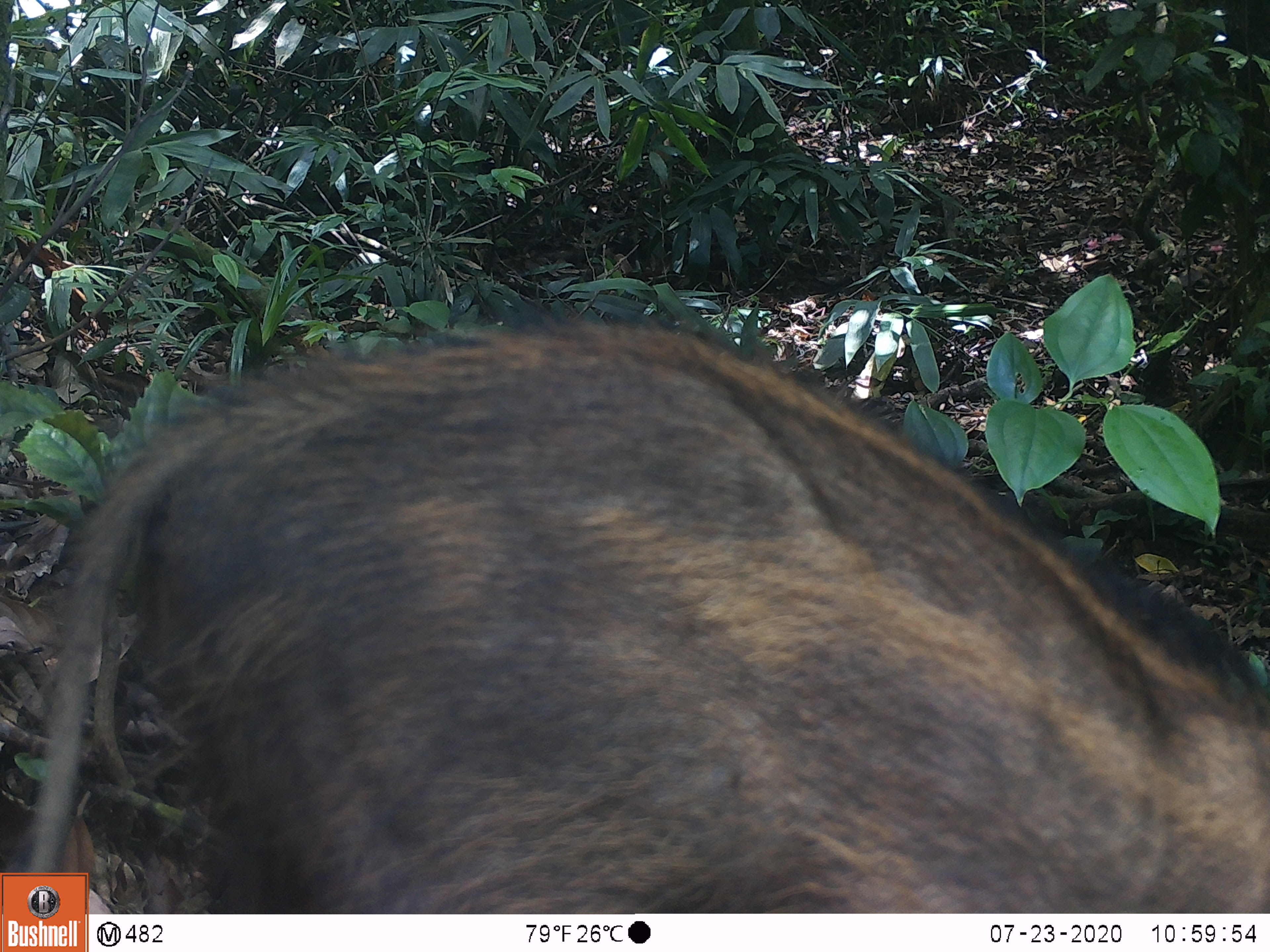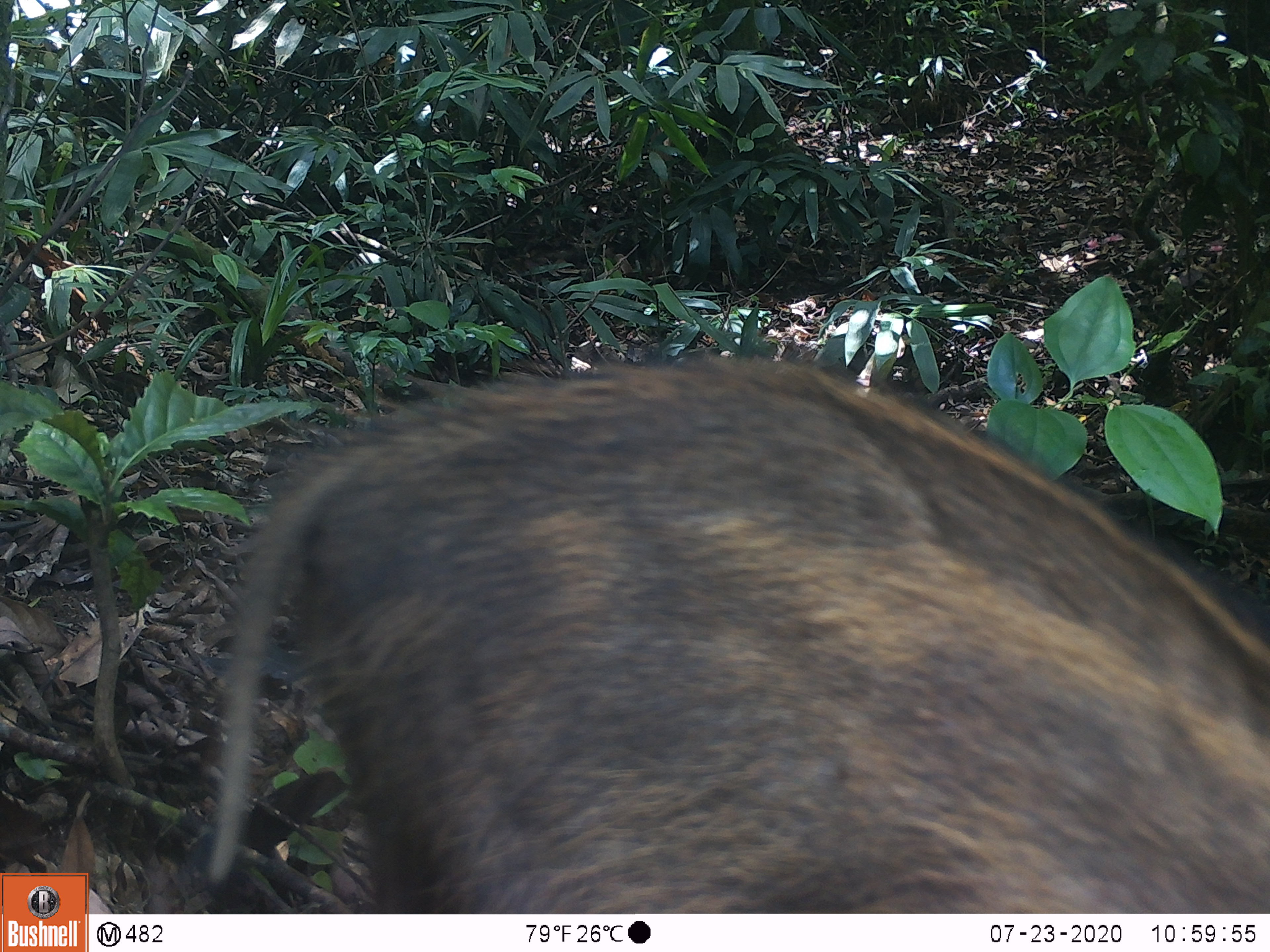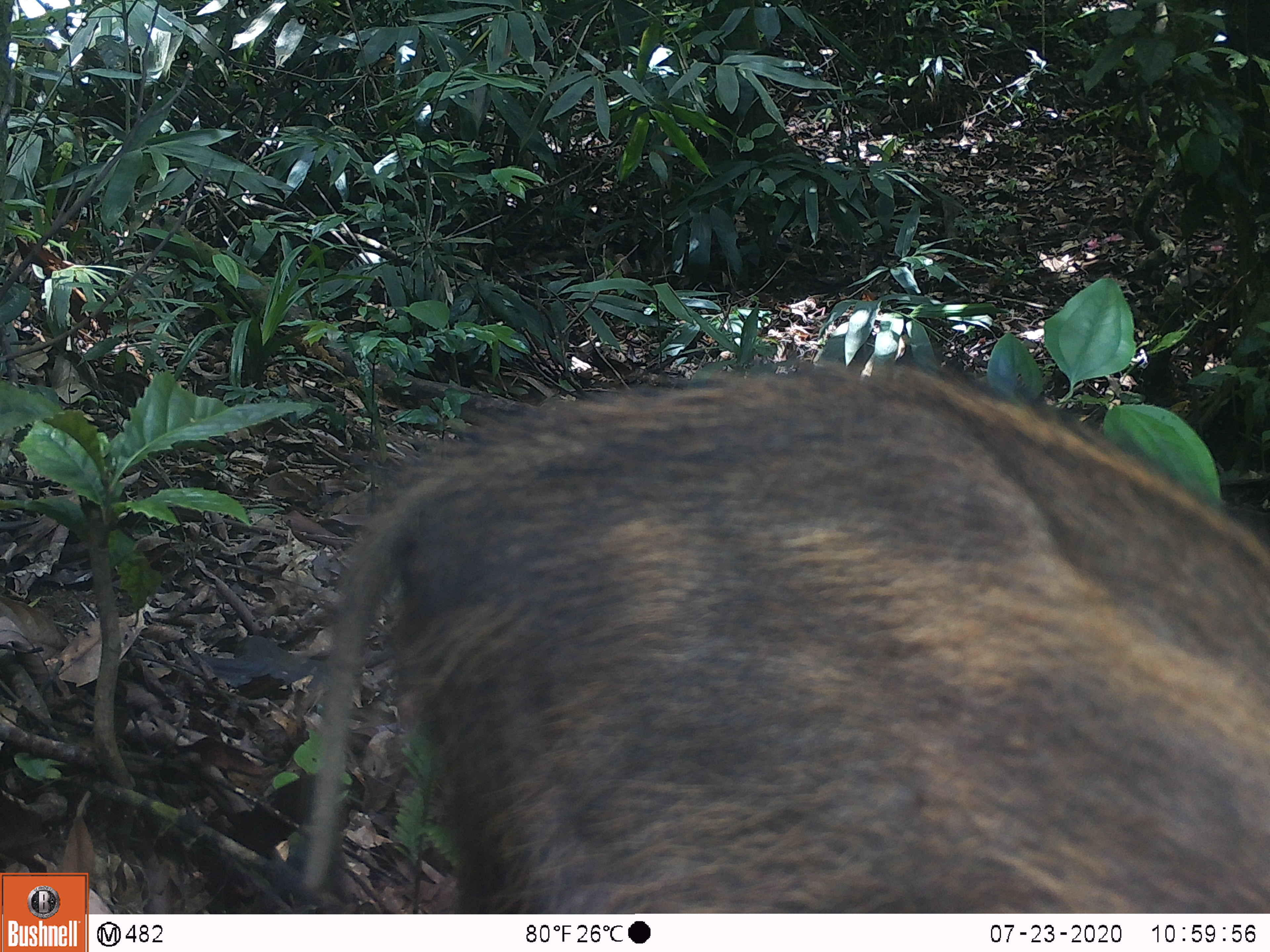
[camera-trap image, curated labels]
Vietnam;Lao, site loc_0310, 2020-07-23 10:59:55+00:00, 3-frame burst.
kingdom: Animalia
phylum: Chordata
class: Mammalia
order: Artiodactyla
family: Suidae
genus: Sus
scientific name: Sus scrofa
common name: eurasian wild pig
Eurasian wild pig (Sus scrofa). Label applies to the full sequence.